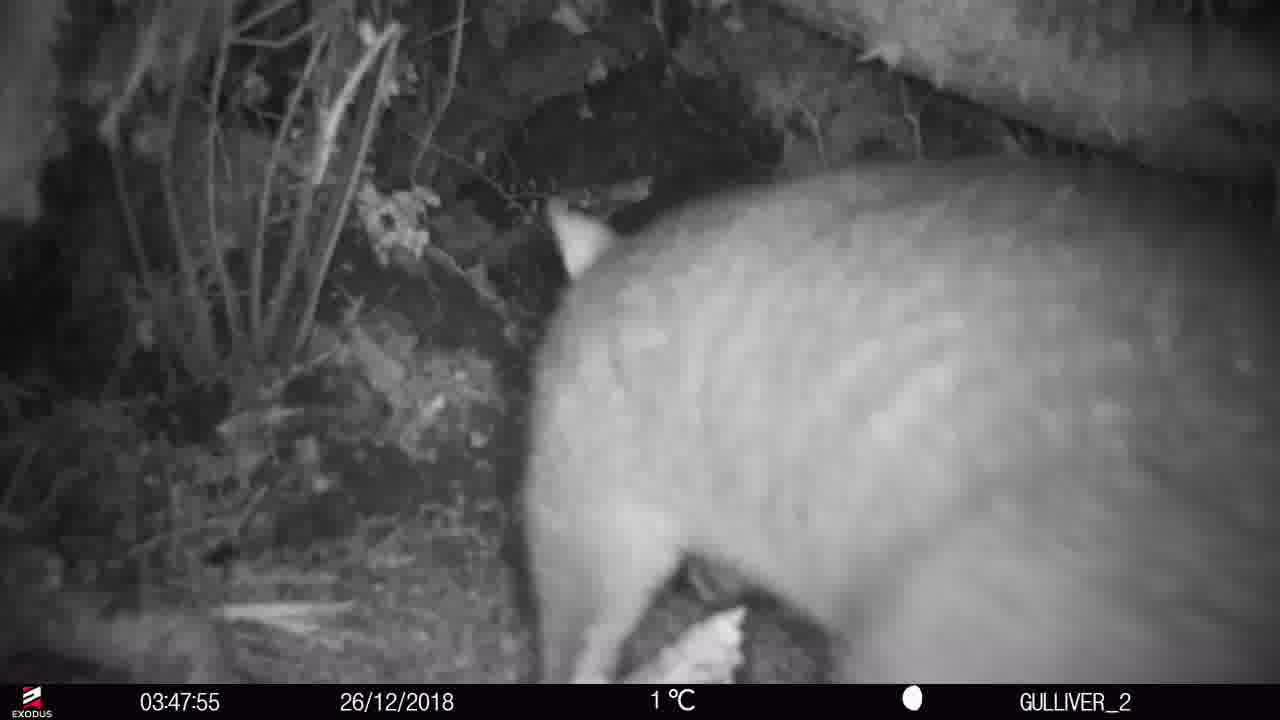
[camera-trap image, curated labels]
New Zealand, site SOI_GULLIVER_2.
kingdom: Animalia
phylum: Chordata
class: Mammalia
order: Diprotodontia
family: Phalangeridae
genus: Trichosurus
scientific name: Trichosurus vulpecula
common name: common brushtail possum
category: possum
Possum (common brushtail possum) (Trichosurus vulpecula).